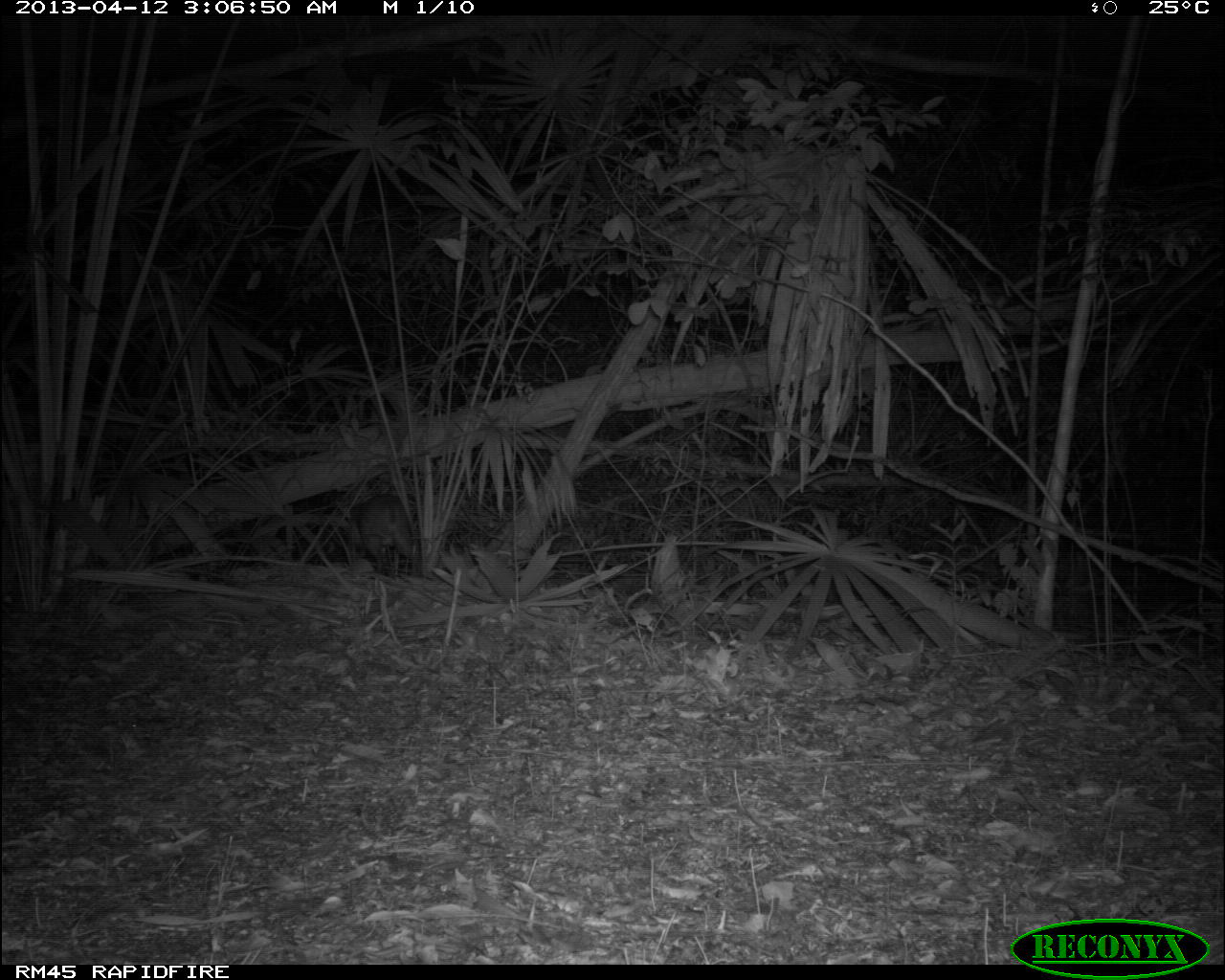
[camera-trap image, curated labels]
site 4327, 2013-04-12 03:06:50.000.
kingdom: Animalia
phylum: Chordata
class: Mammalia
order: Artiodactyla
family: Cervidae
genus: Mazama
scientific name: Mazama temama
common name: central american red brocket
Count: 1.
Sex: male.